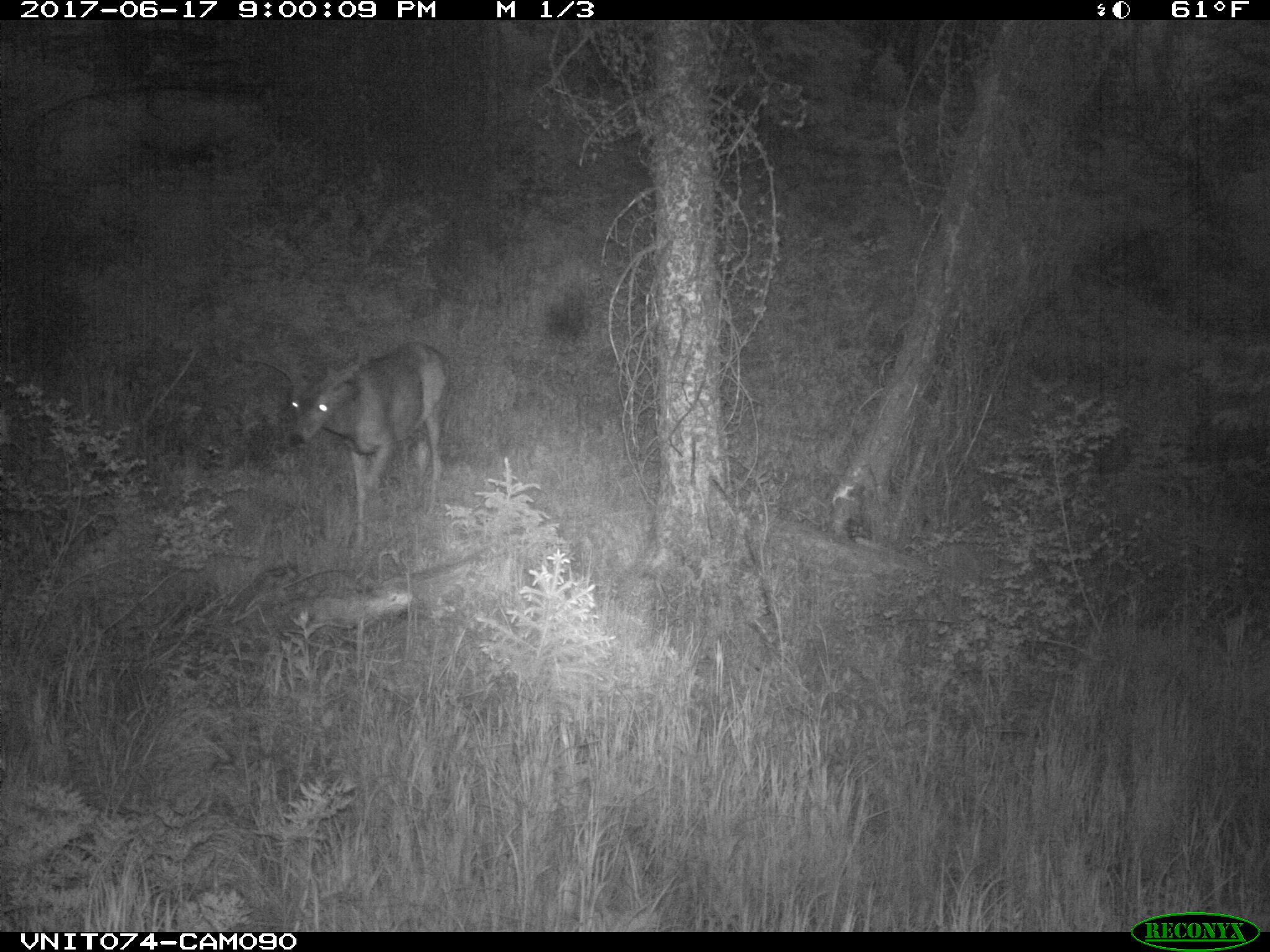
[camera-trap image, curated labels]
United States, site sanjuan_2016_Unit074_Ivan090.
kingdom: Animalia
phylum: Chordata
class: Mammalia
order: Artiodactyla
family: Cervidae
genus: Odocoileus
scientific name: Odocoileus hemionus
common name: mule deer